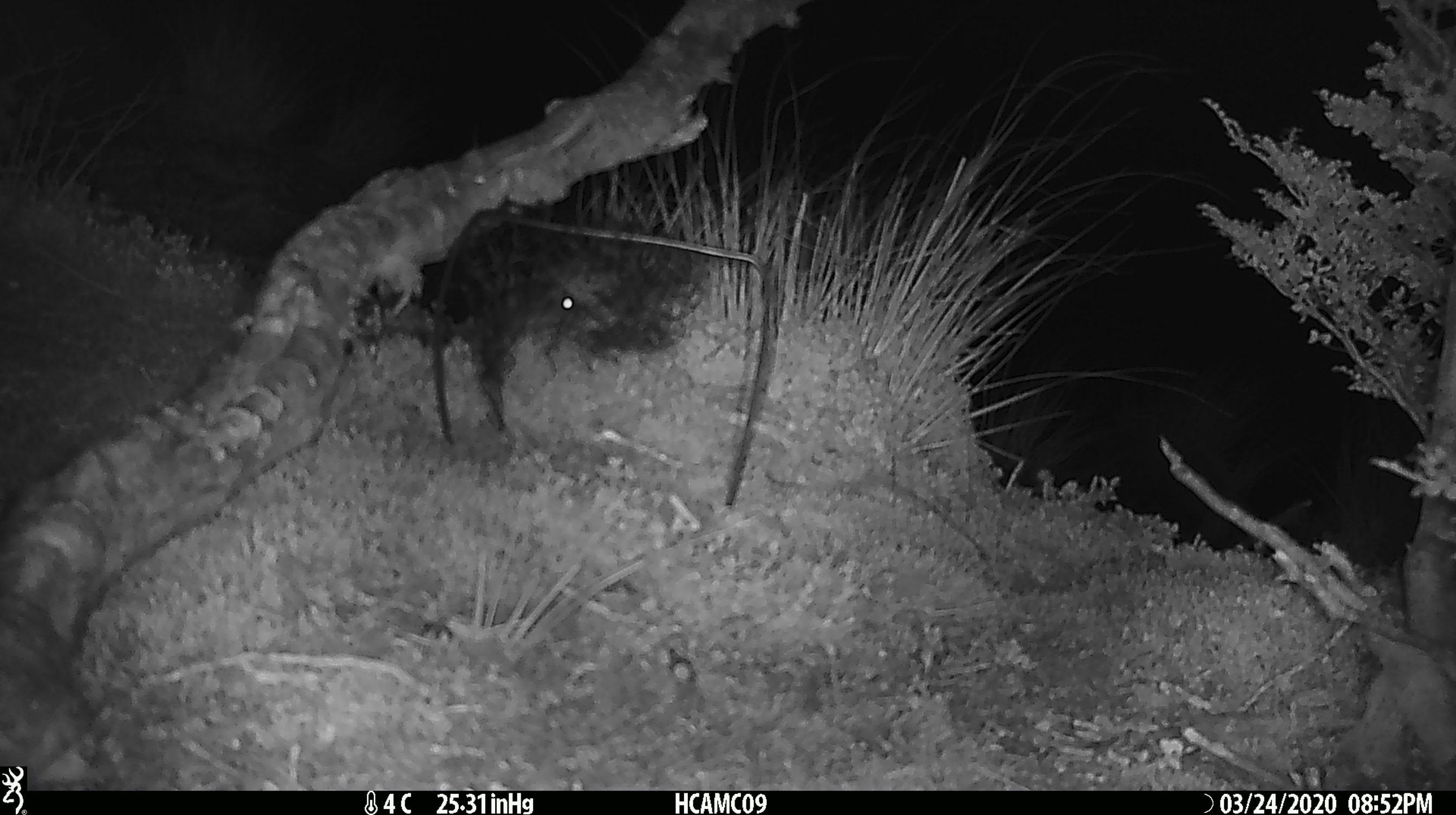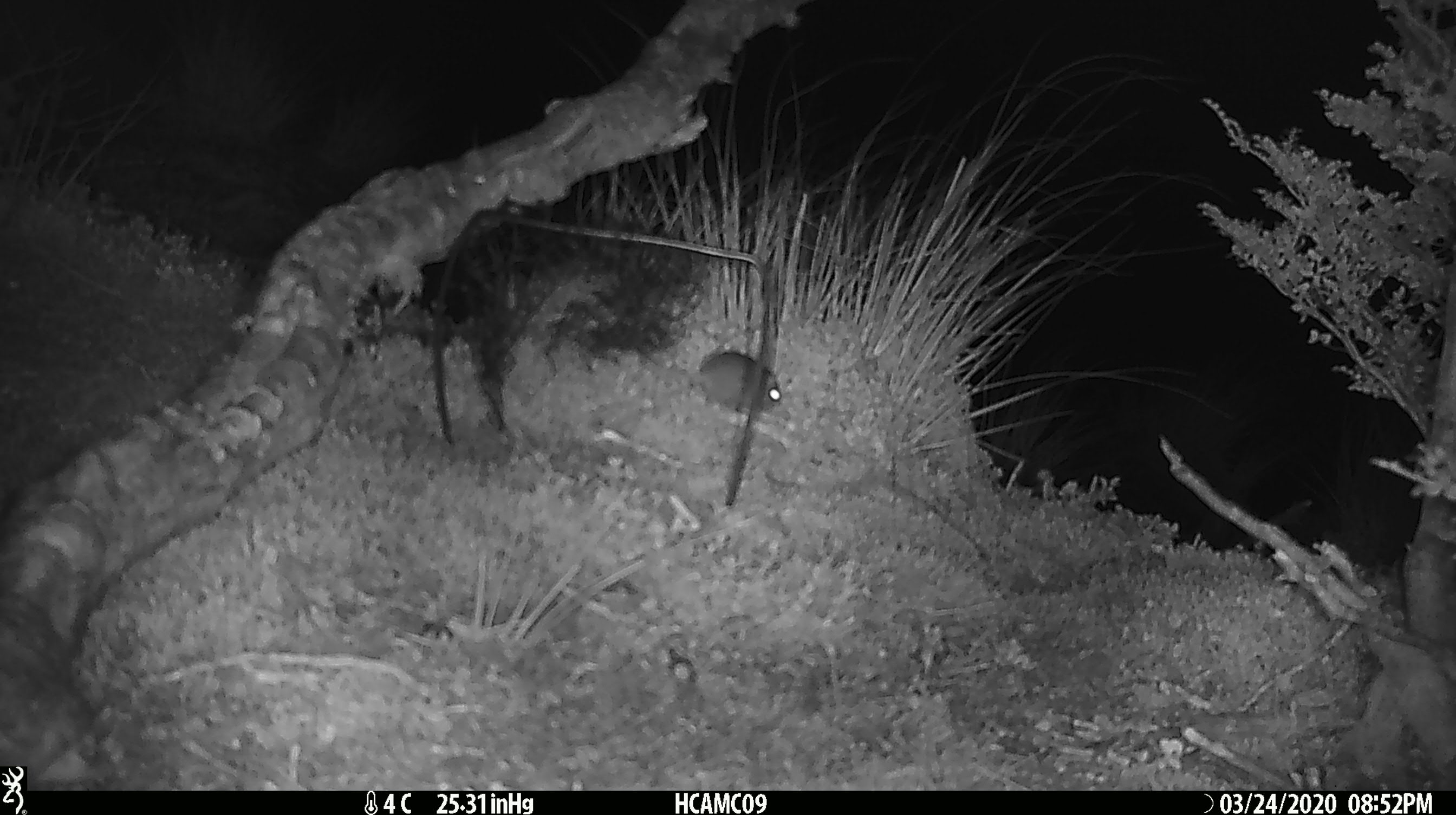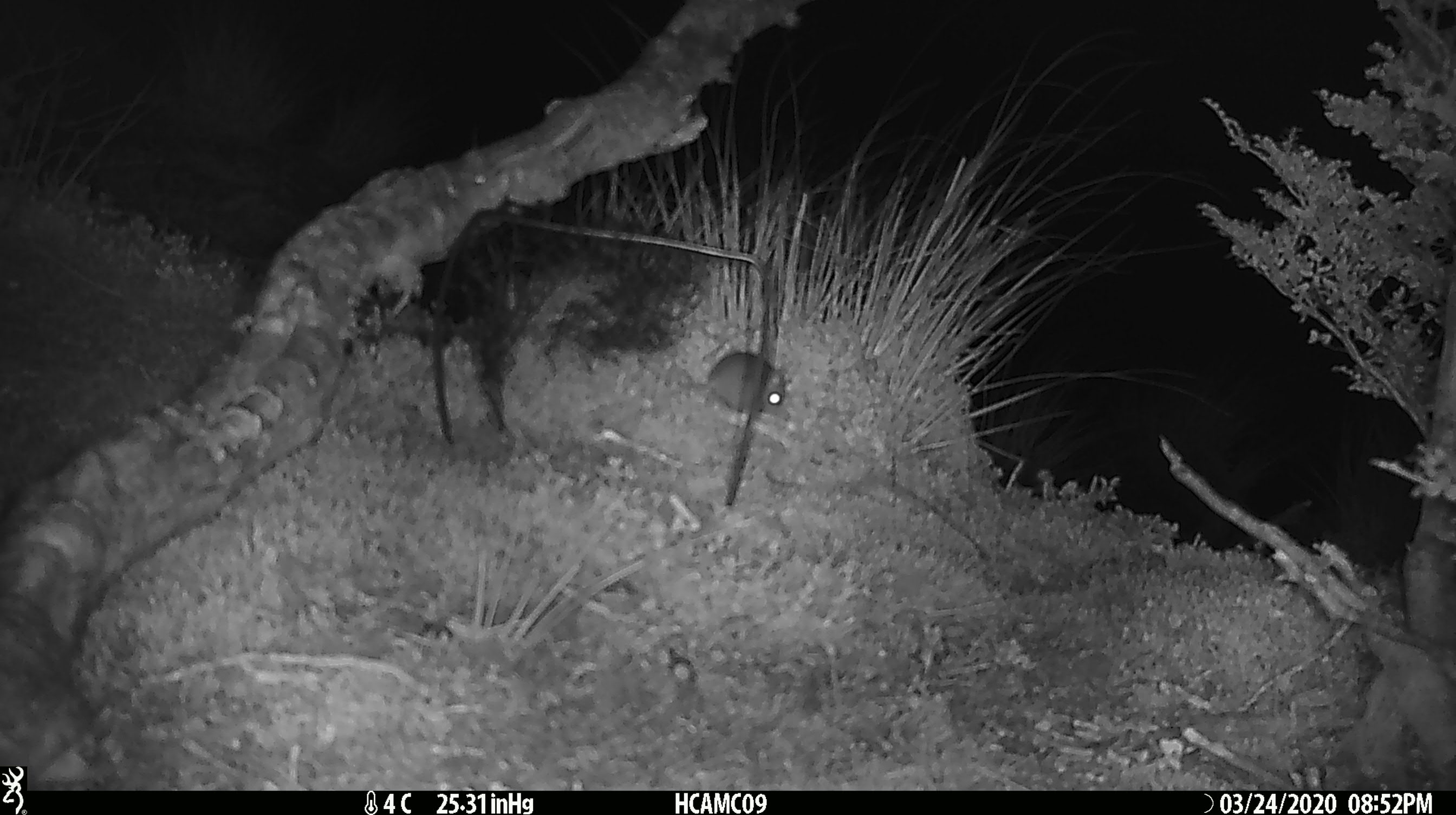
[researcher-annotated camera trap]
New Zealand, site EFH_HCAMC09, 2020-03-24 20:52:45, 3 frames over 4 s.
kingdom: Animalia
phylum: Chordata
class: Mammalia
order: Rodentia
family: Muridae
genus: Mus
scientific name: Mus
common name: mouse